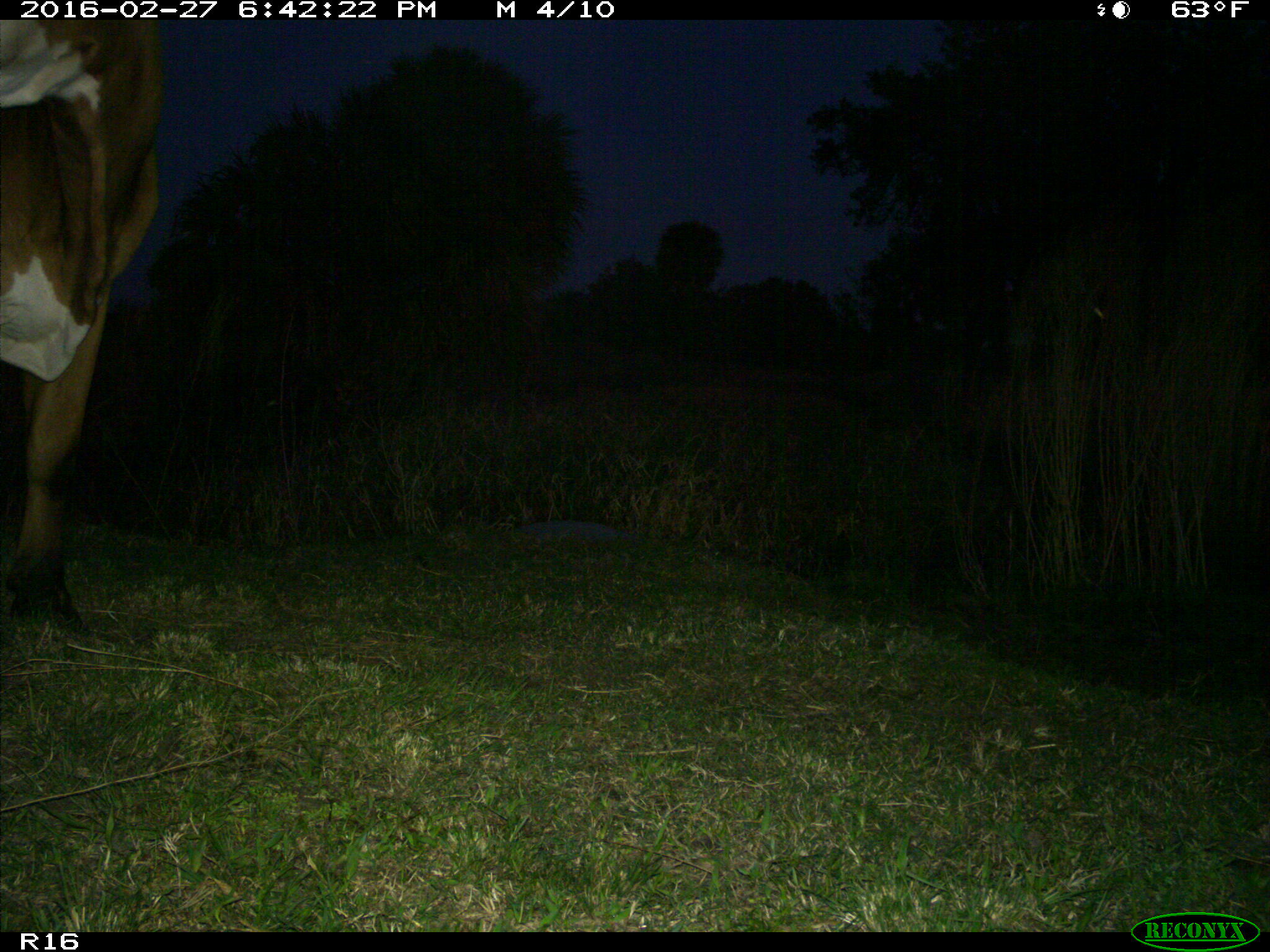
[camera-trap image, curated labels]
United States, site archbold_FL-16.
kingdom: Animalia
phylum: Chordata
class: Mammalia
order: Artiodactyla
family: Bovidae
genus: Bos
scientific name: Bos taurus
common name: domestic cow